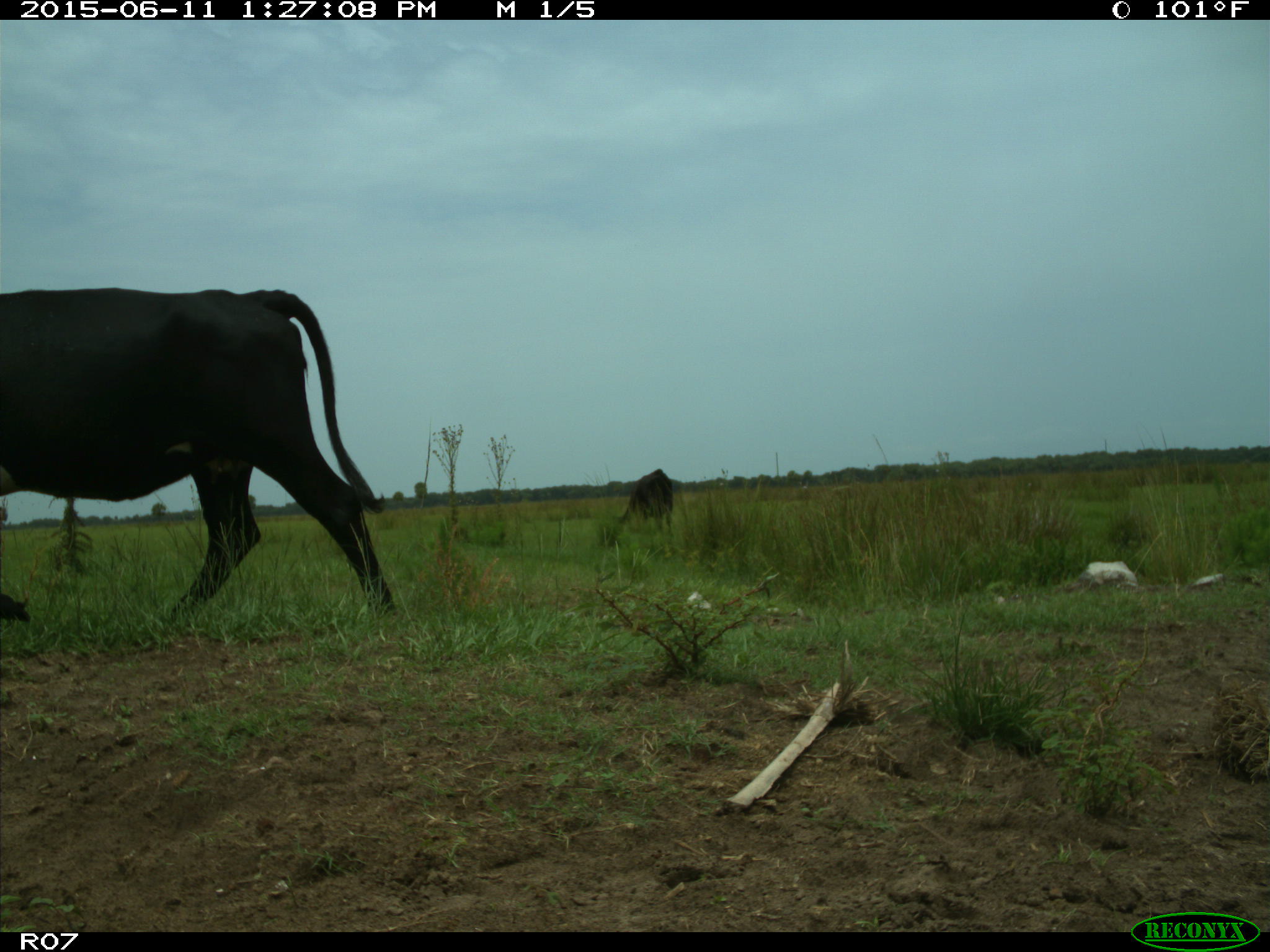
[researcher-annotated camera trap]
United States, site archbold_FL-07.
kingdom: Animalia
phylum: Chordata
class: Mammalia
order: Artiodactyla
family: Bovidae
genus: Bos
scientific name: Bos taurus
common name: domestic cow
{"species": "Bos taurus (domestic cow)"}